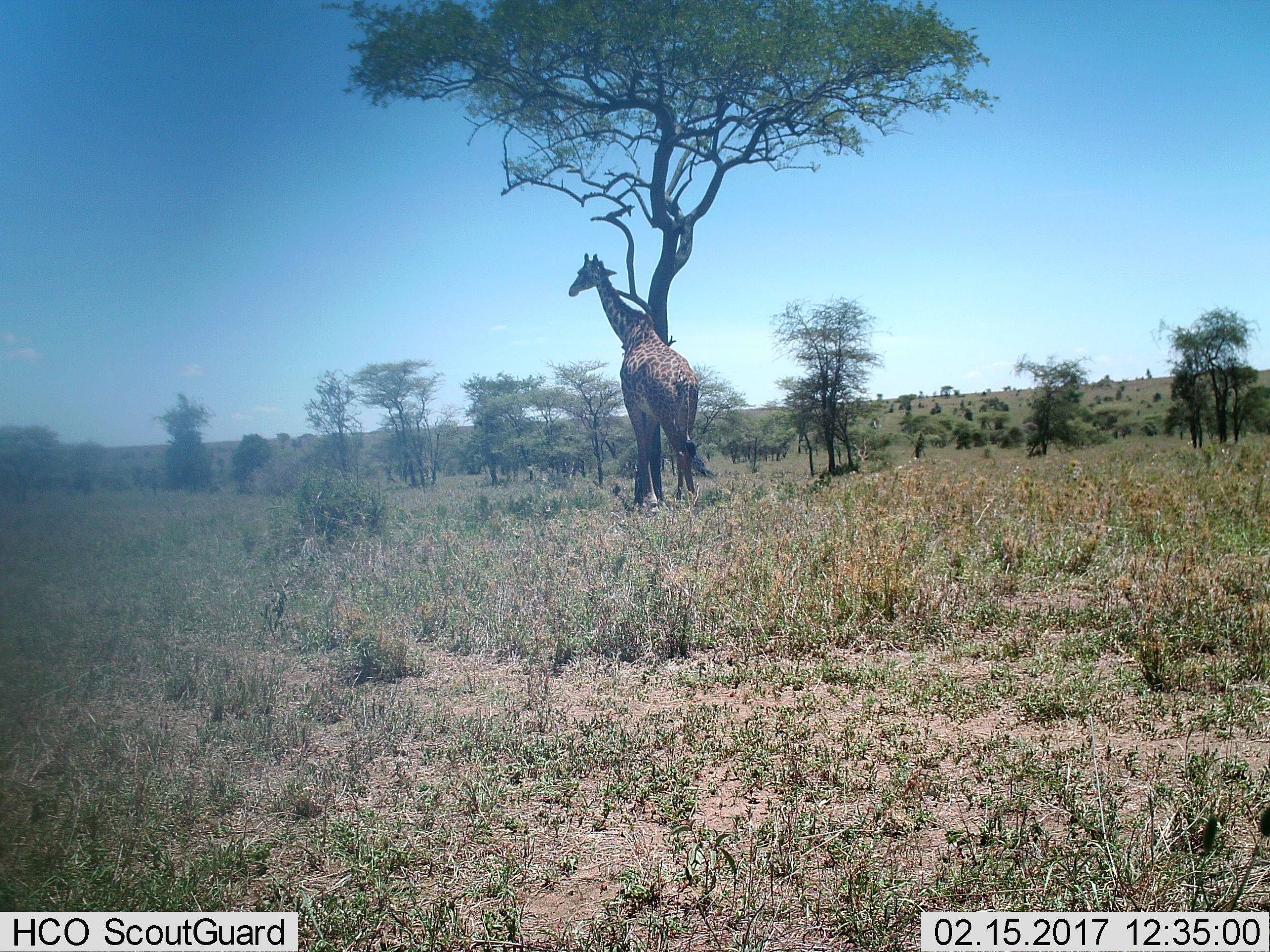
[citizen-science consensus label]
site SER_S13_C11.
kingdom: Animalia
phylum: Chordata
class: Mammalia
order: Artiodactyla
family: Giraffidae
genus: Giraffa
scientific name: Giraffa camelopardalis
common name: giraffe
Giraffe (Giraffa camelopardalis), count 1. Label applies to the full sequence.